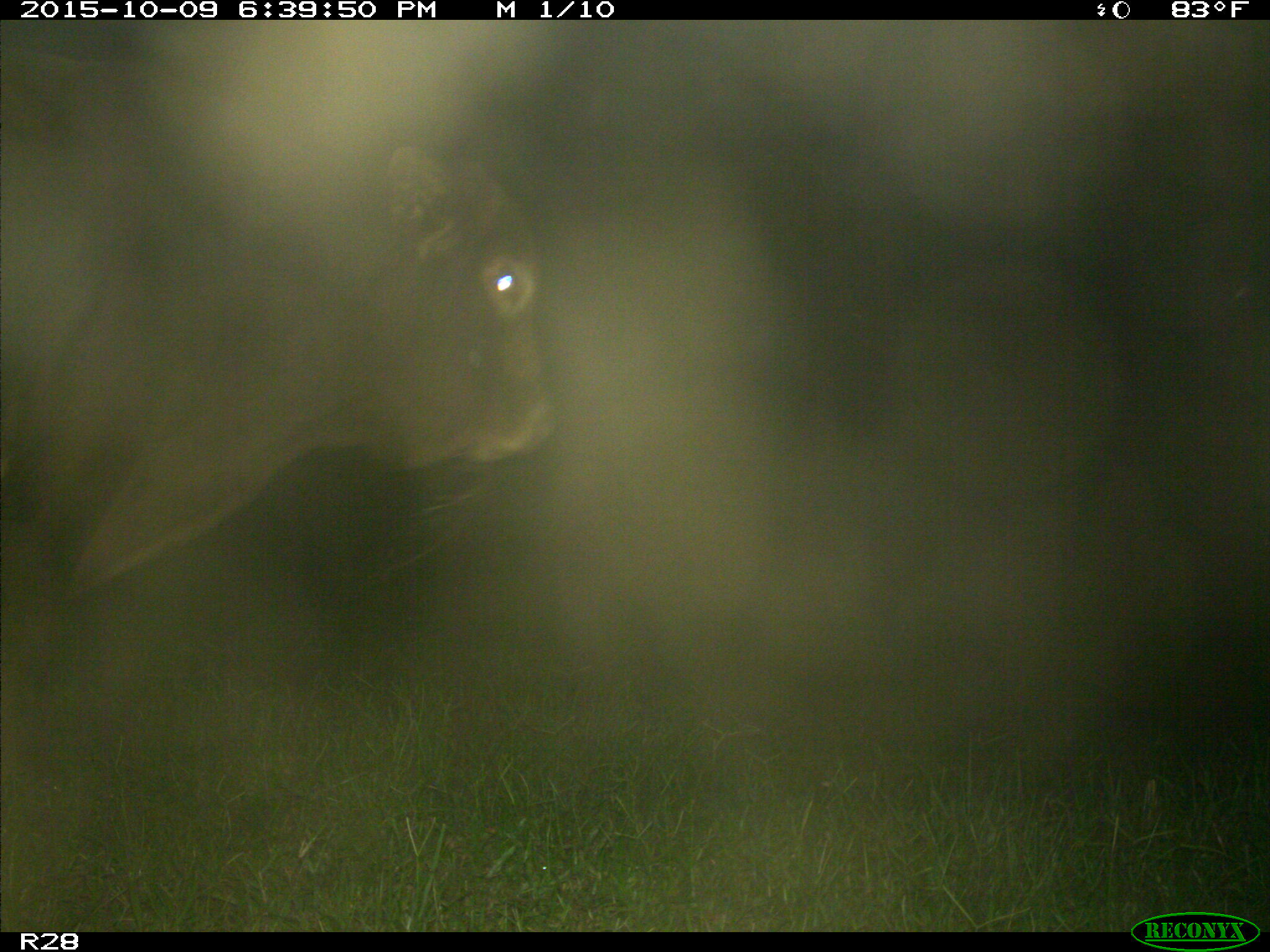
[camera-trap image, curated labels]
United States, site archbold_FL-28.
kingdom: Animalia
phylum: Chordata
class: Mammalia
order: Artiodactyla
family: Bovidae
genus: Bos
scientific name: Bos taurus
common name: domestic cow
Bos taurus (domestic cow).